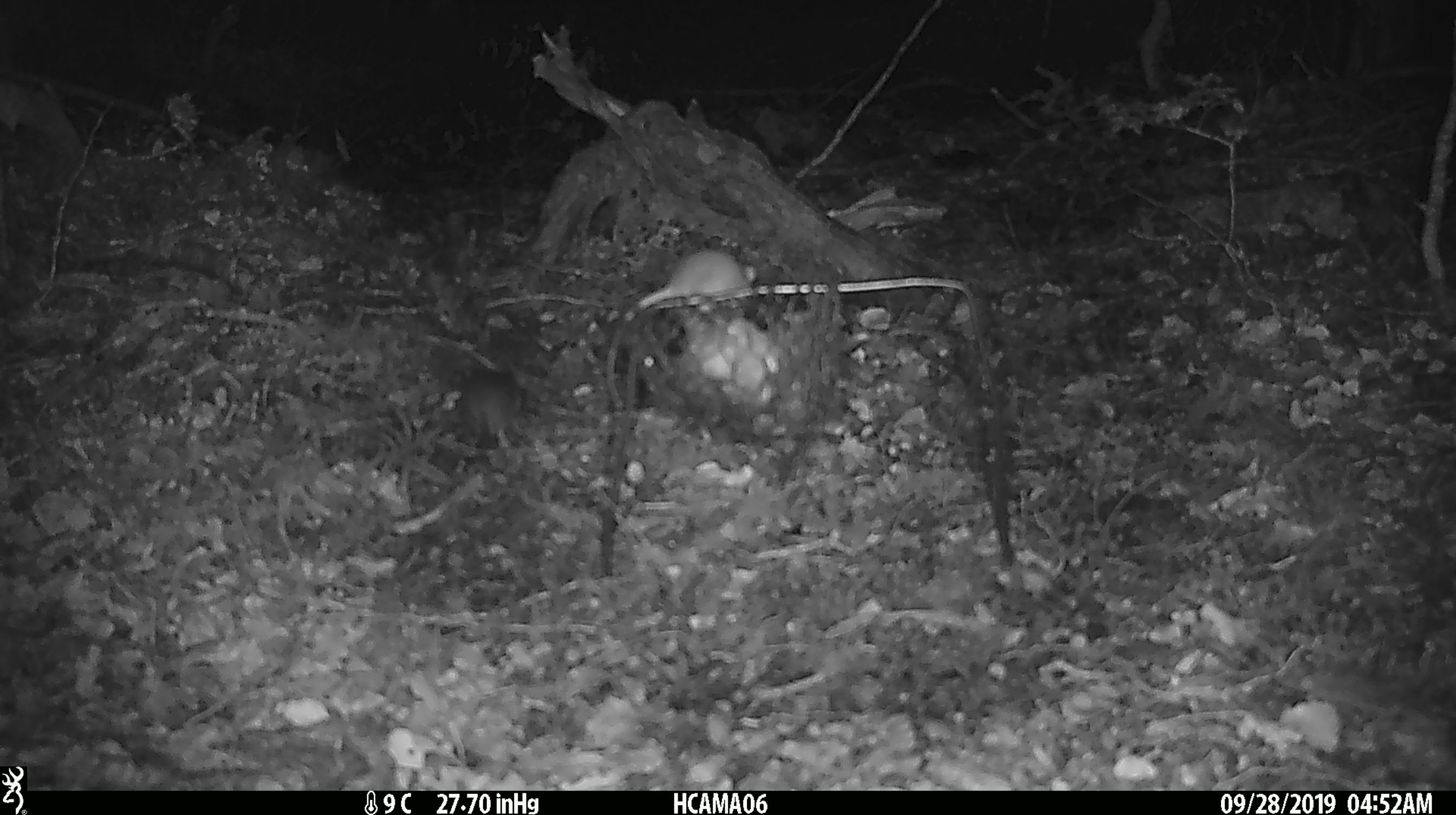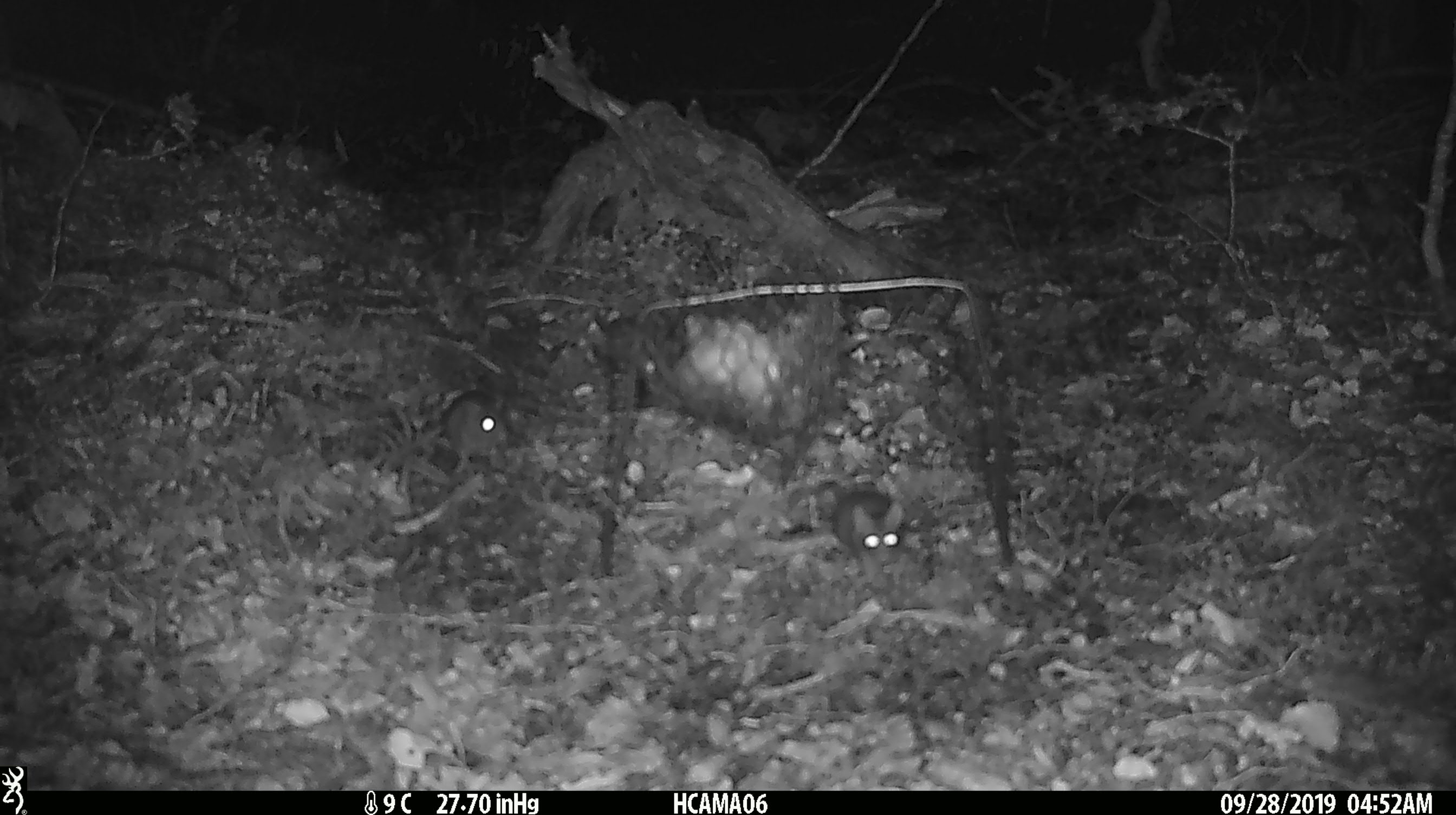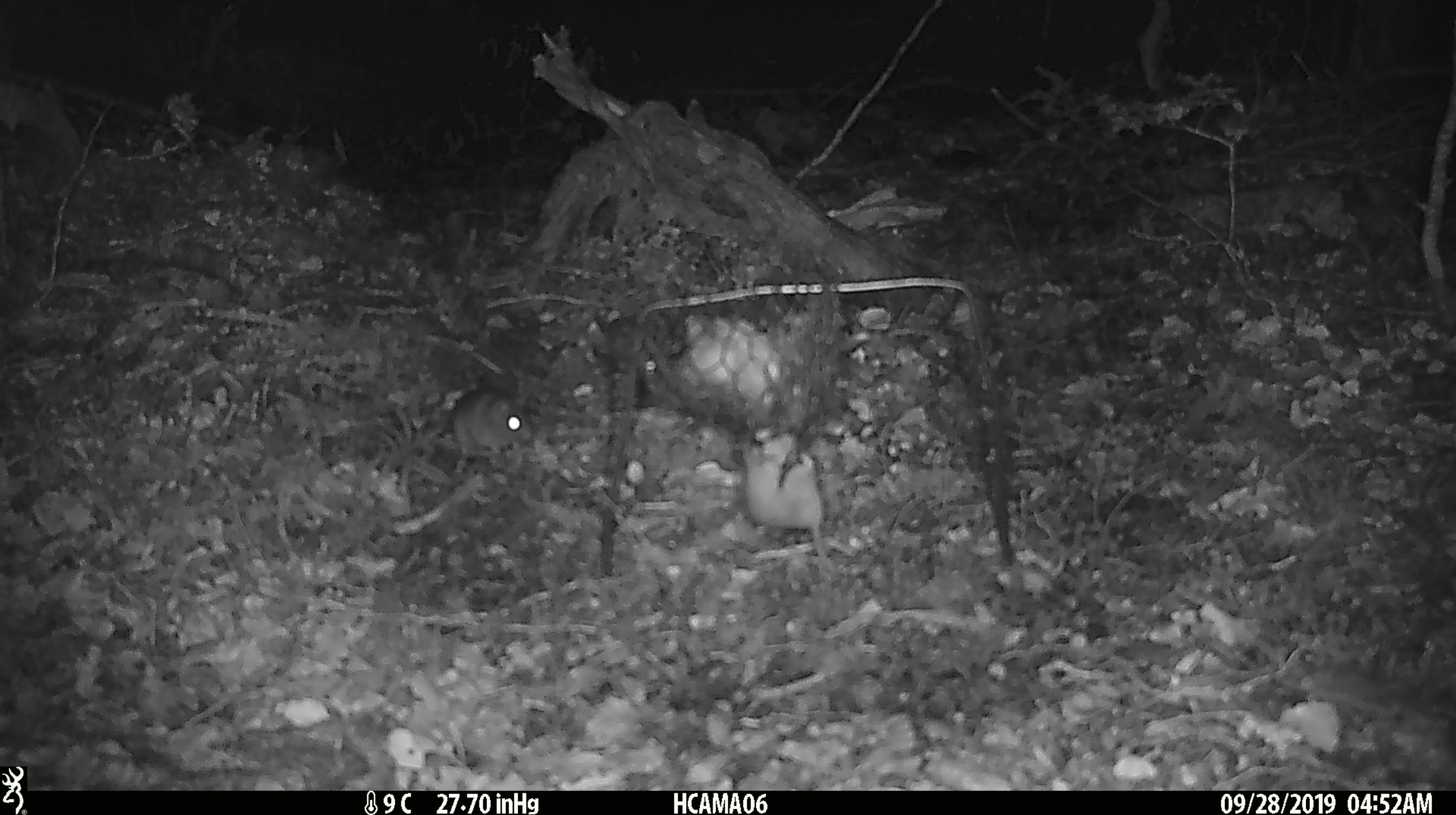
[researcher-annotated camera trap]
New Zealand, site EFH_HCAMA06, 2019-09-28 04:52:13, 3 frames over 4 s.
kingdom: Animalia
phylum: Chordata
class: Mammalia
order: Rodentia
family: Muridae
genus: Rattus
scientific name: Rattus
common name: rat